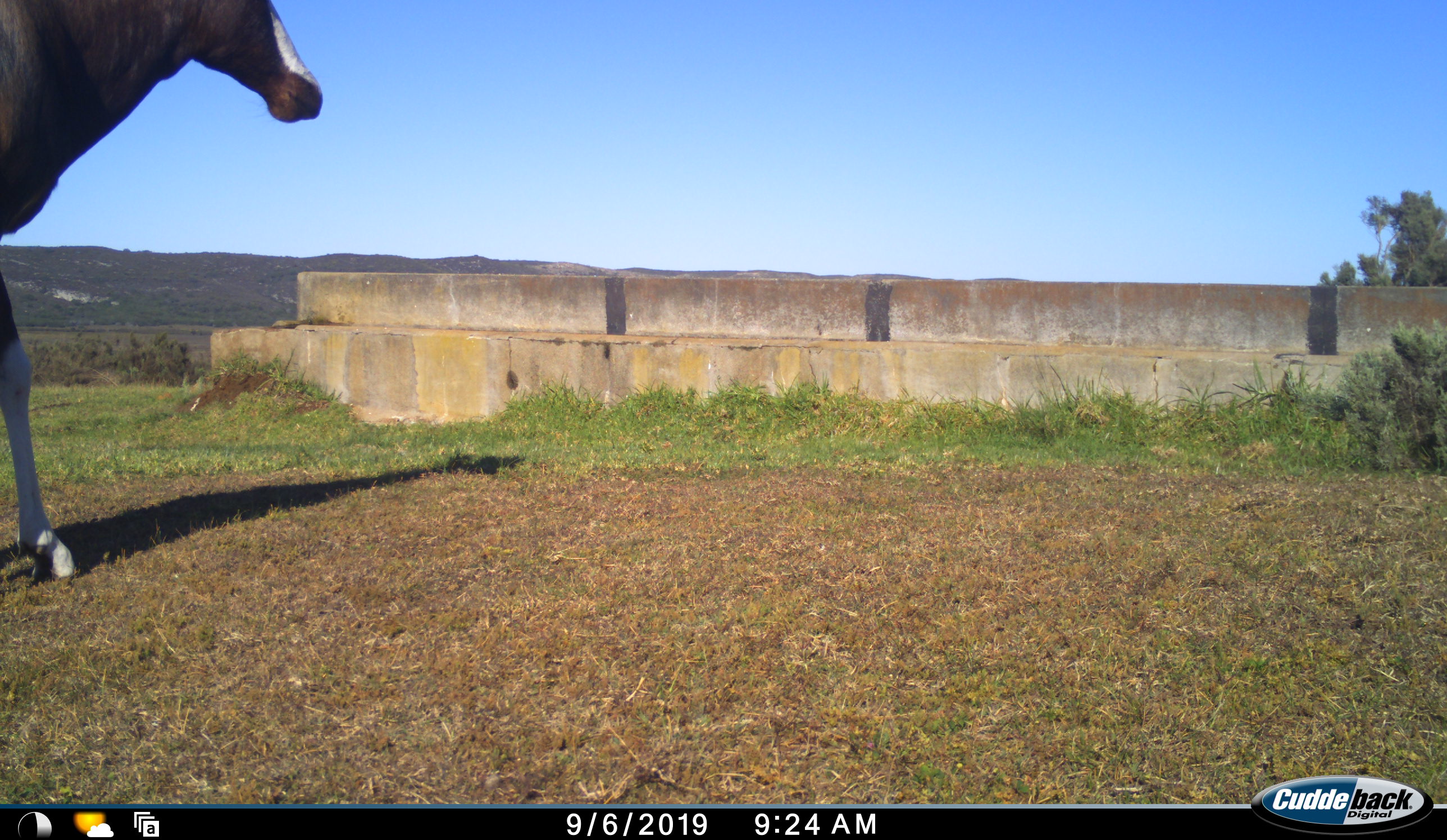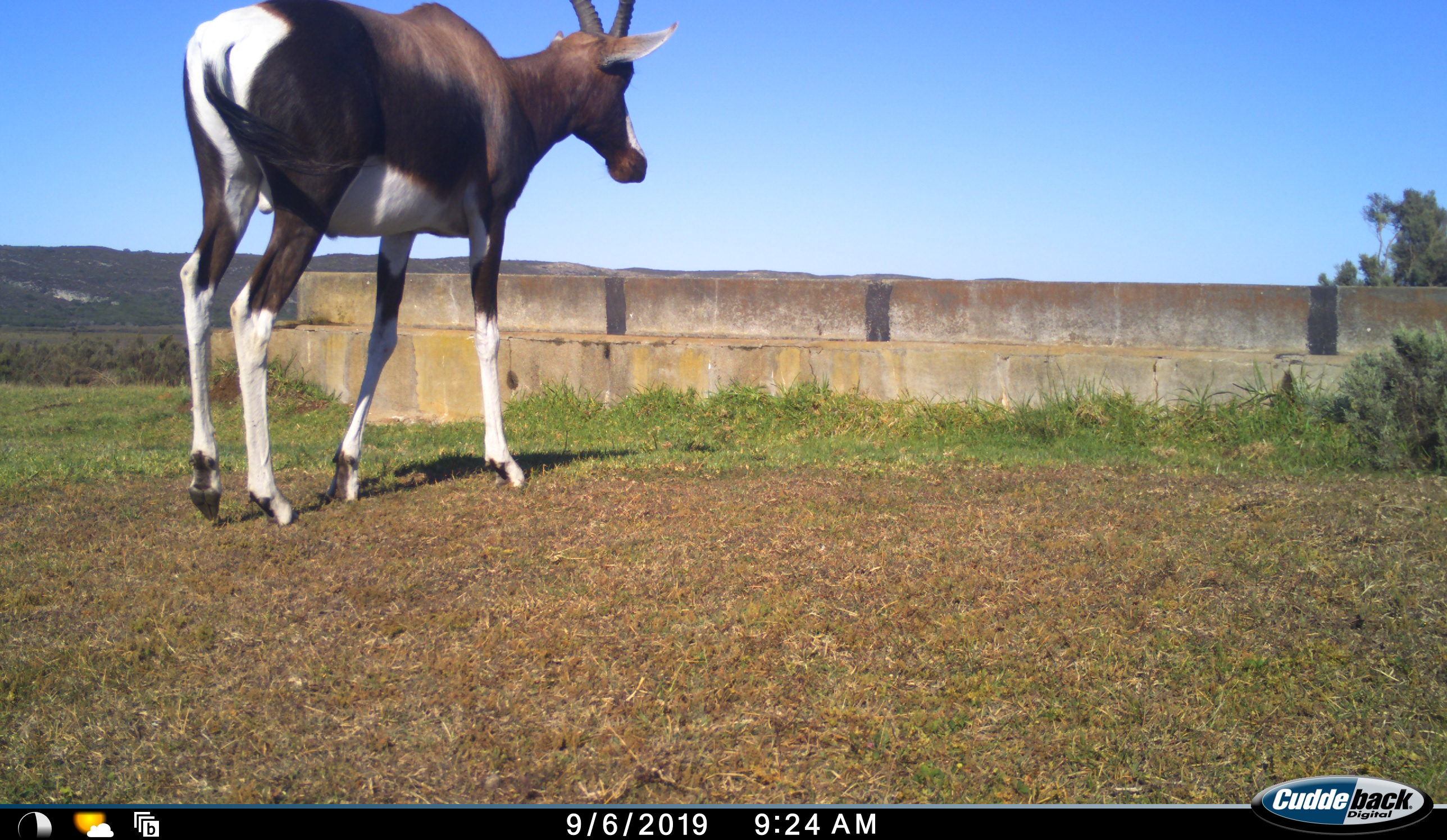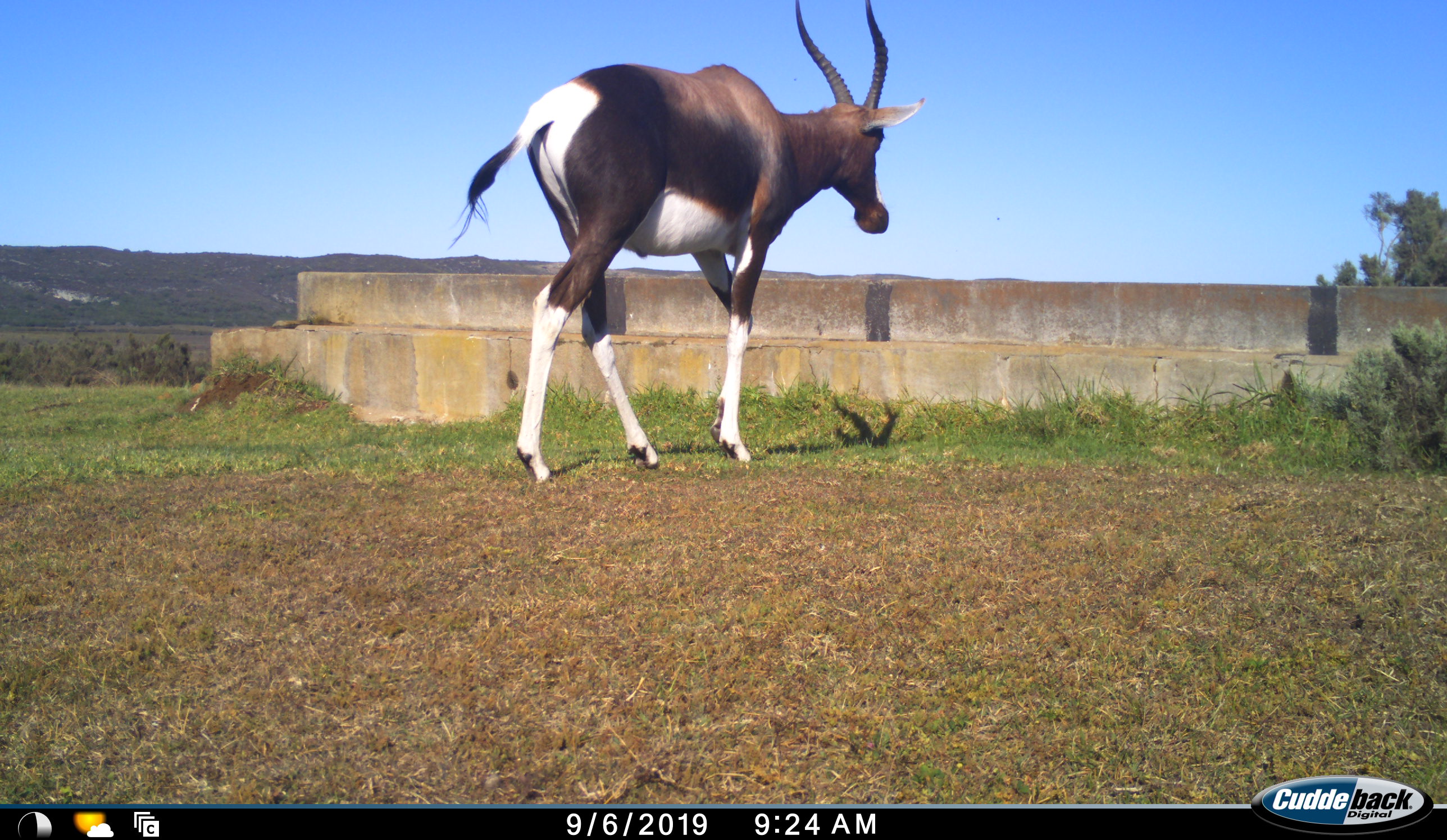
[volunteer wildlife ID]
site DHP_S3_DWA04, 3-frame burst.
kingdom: Animalia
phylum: Chordata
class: Mammalia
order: Artiodactyla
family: Bovidae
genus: Damaliscus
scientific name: Damaliscus pygargus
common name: bontebok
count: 1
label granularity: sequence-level